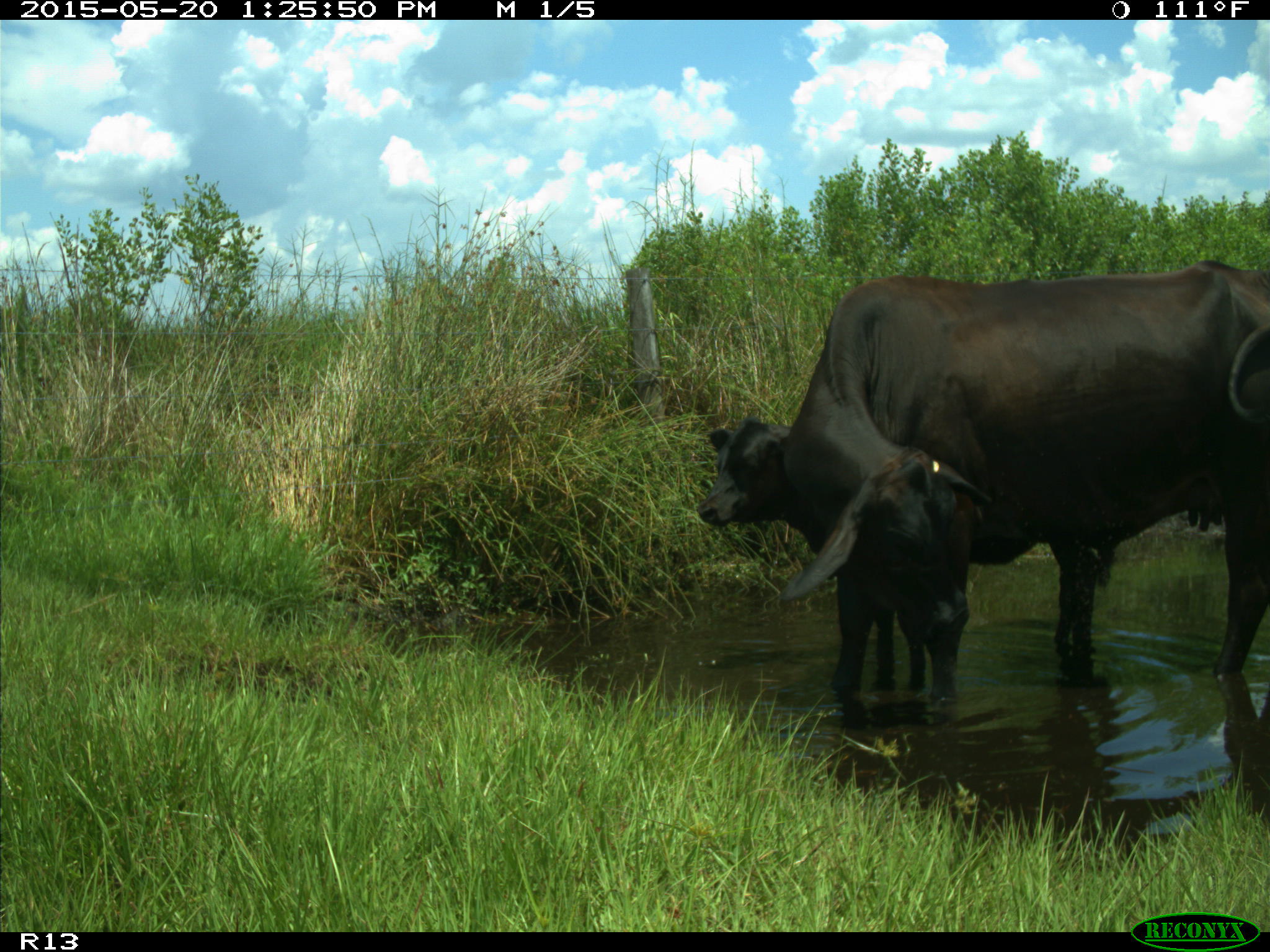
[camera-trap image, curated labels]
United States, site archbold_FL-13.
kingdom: Animalia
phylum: Chordata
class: Mammalia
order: Artiodactyla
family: Bovidae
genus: Bos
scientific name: Bos taurus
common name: domestic cow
Bos taurus (domestic cow).